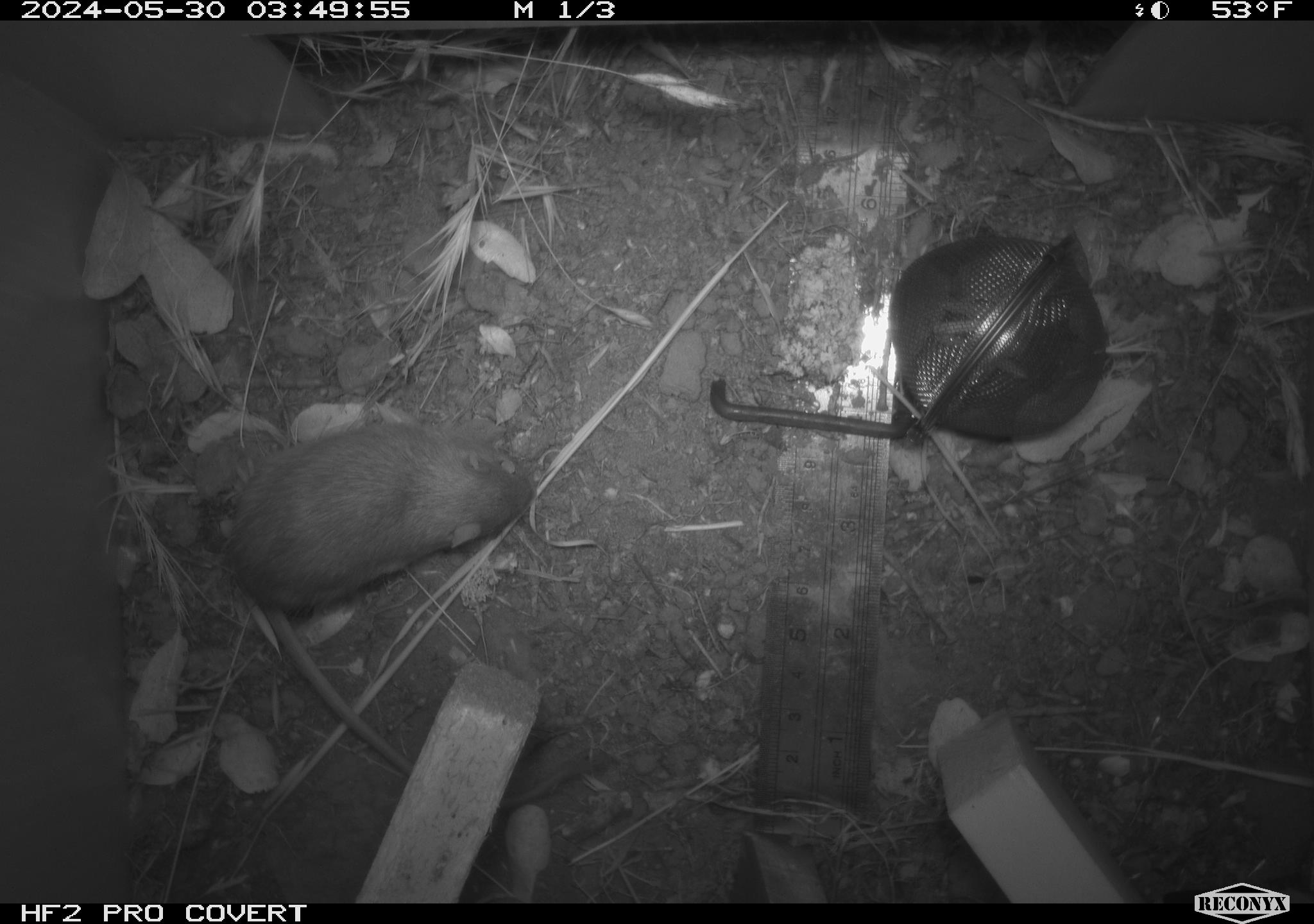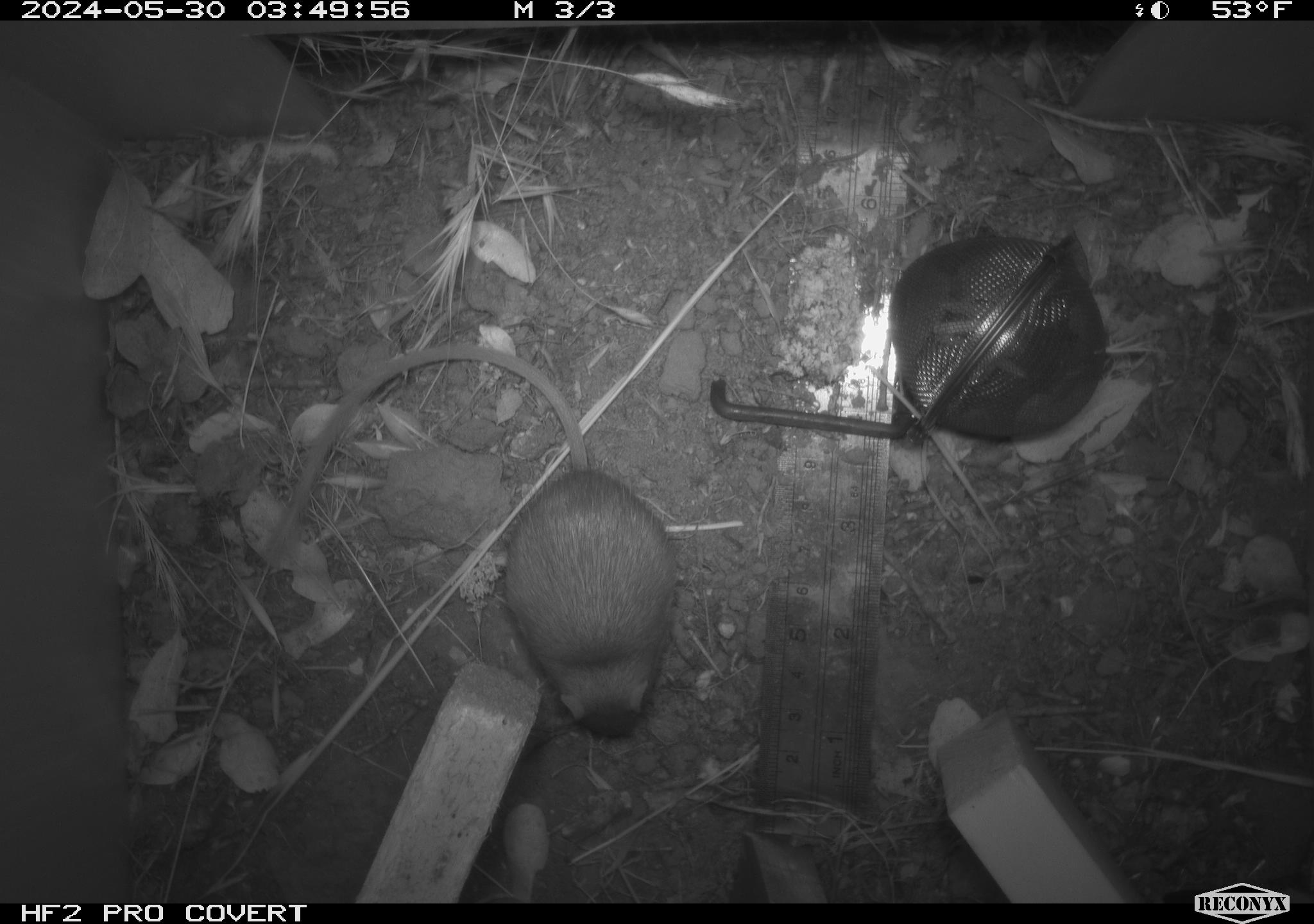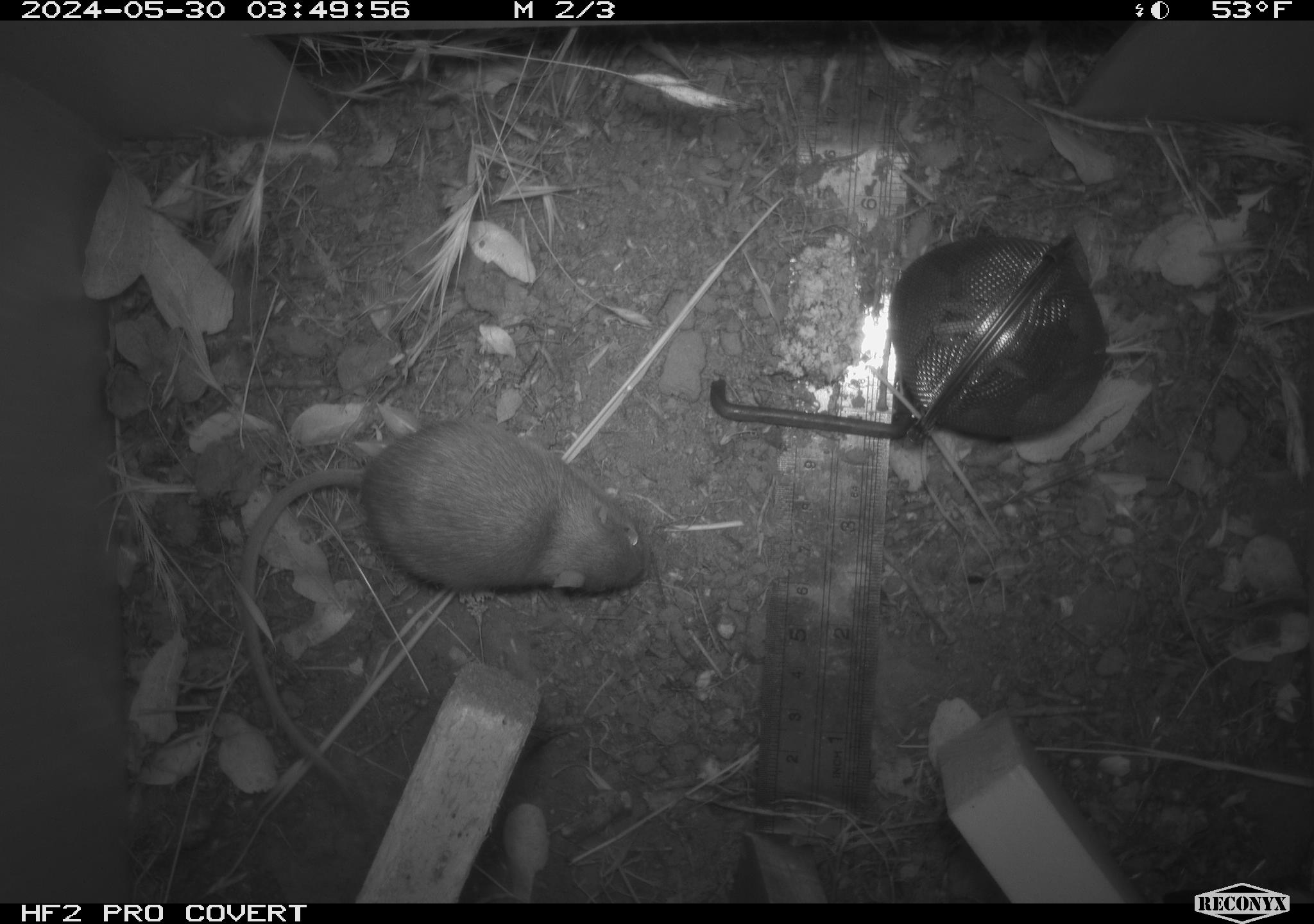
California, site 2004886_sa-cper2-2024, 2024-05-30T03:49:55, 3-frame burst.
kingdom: Animalia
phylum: Chordata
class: Mammalia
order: Rodentia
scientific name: Rodentia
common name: rodent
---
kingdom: Animalia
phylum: Chordata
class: Mammalia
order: Rodentia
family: Heteromyidae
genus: Dipodomys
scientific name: Dipodomys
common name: kangaroo rats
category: dipodomys species